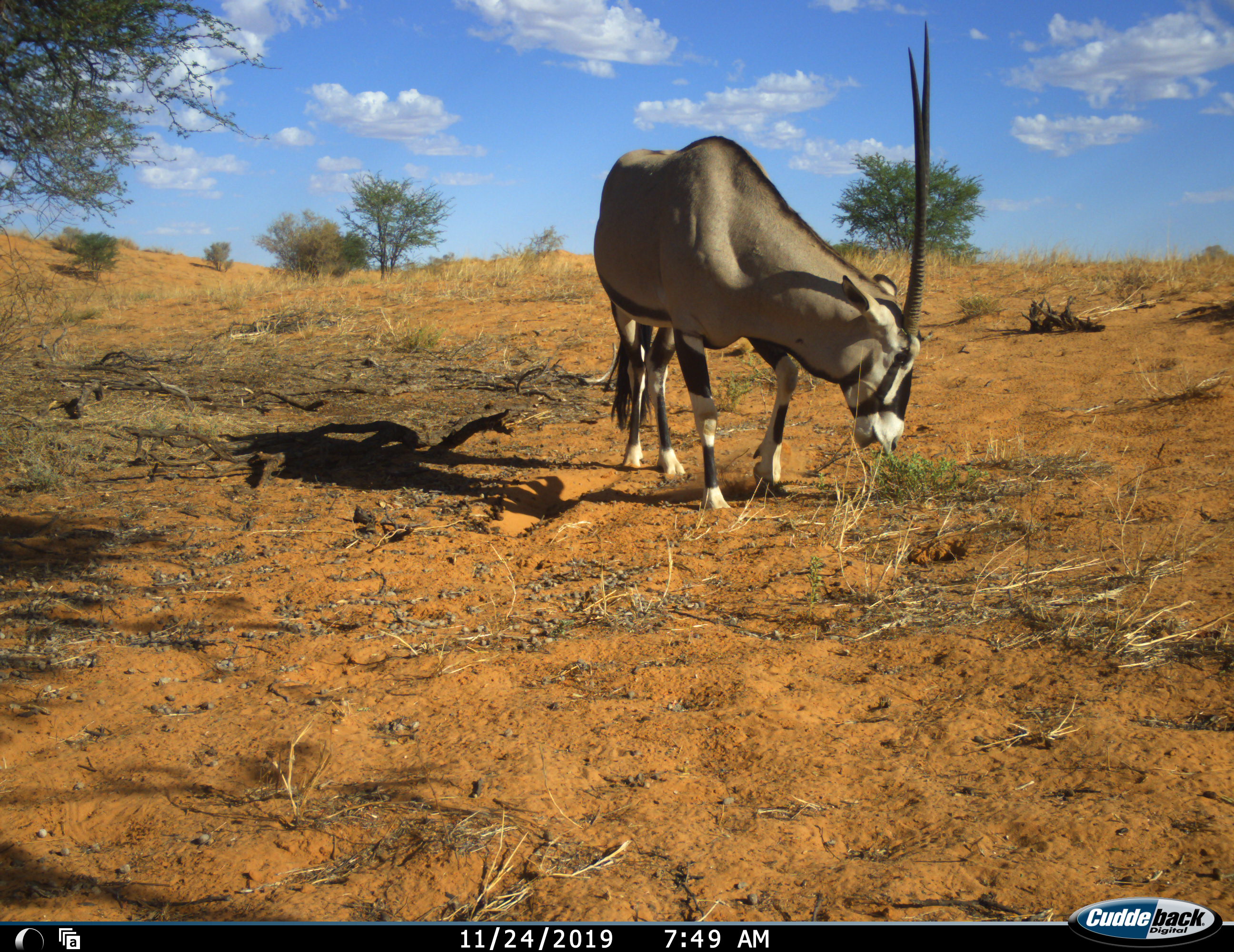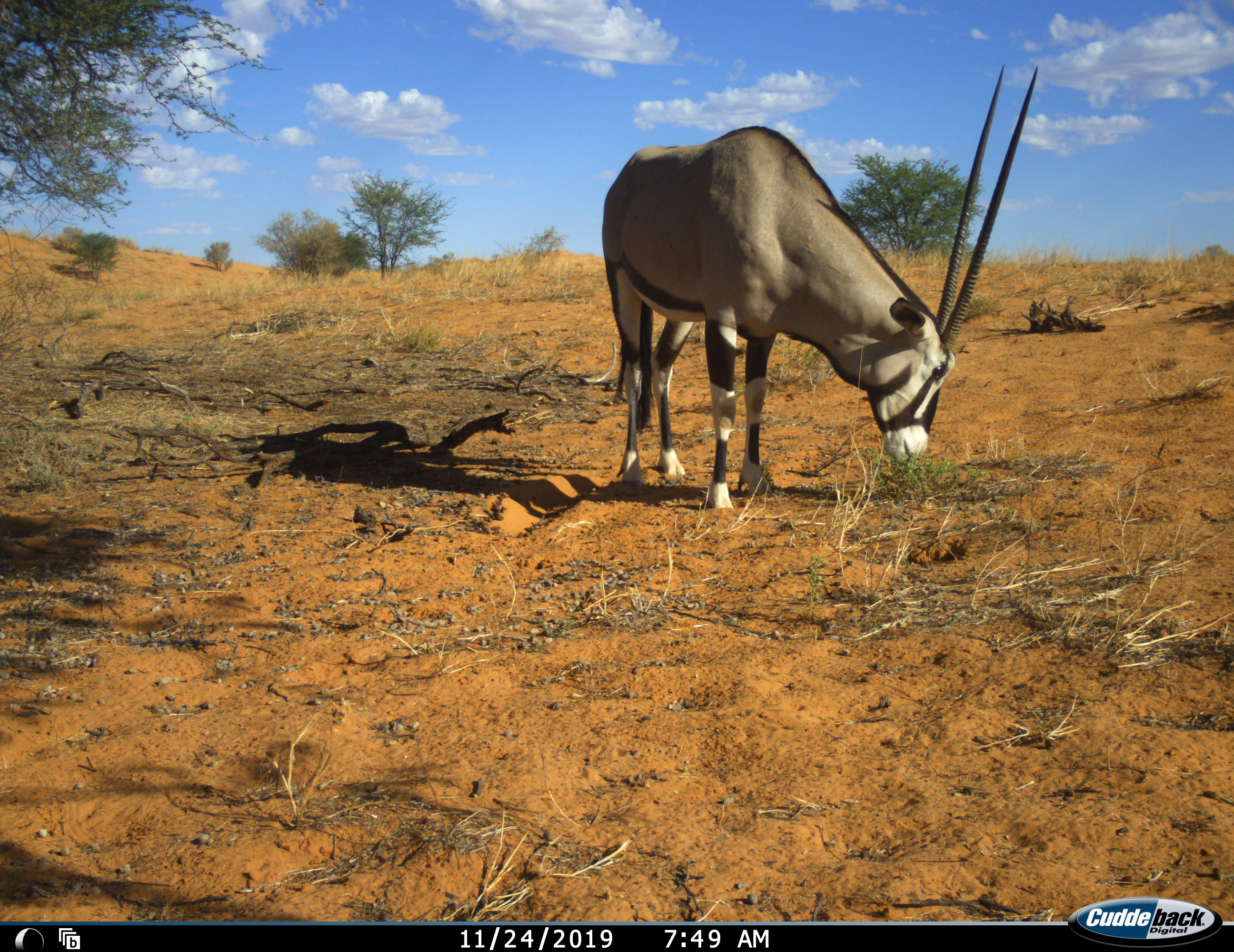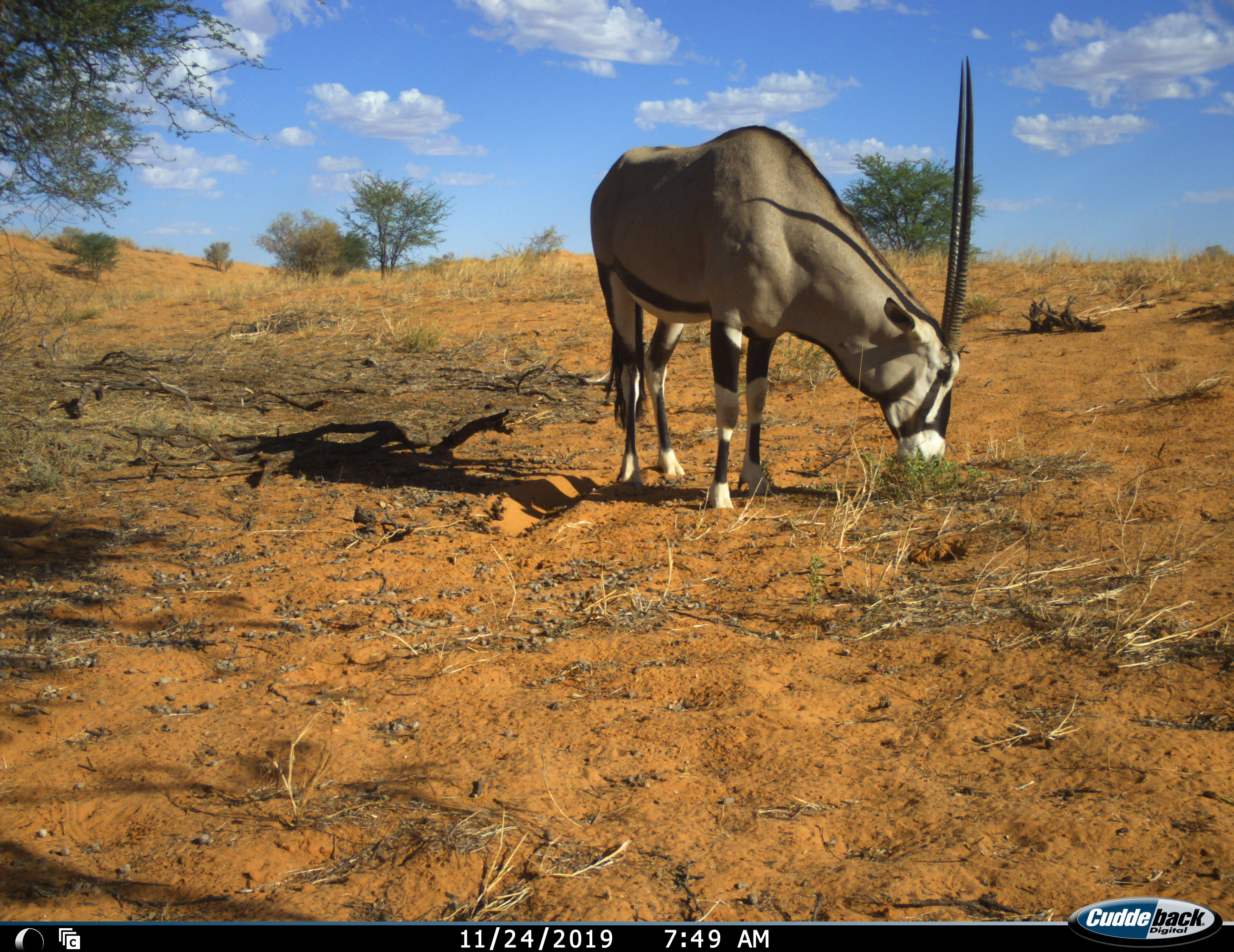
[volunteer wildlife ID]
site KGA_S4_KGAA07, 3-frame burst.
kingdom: Animalia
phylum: Chordata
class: Mammalia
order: Artiodactyla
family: Bovidae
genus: Oryx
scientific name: Oryx gazella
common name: gemsbok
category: oryx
Oryx (gemsbok) (Oryx gazella), count 1. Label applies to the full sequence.